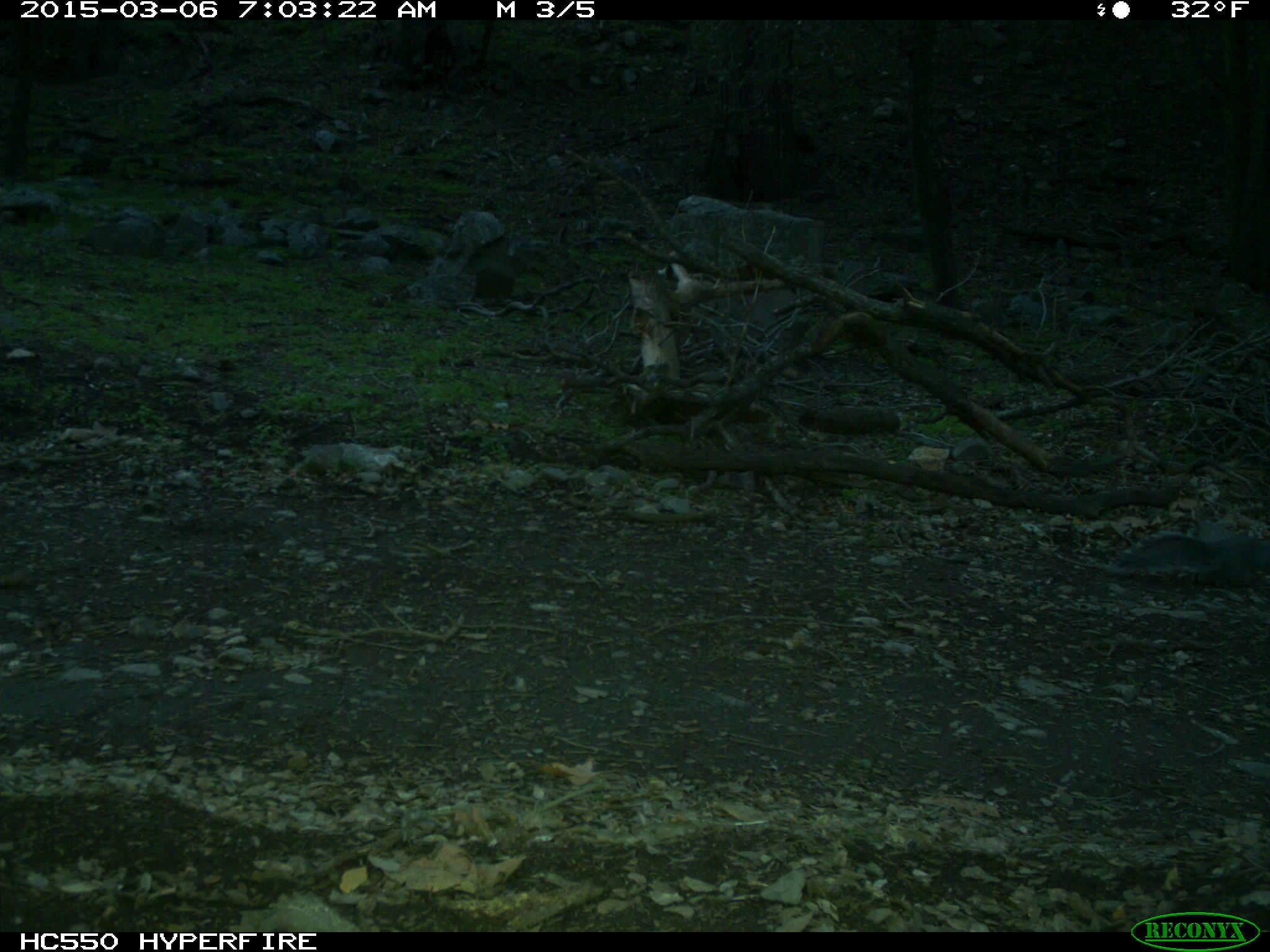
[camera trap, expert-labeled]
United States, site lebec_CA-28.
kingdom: Animalia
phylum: Chordata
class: Mammalia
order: Rodentia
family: Sciuridae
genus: Sciurus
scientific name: Sciurus carolinensis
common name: eastern gray squirrel